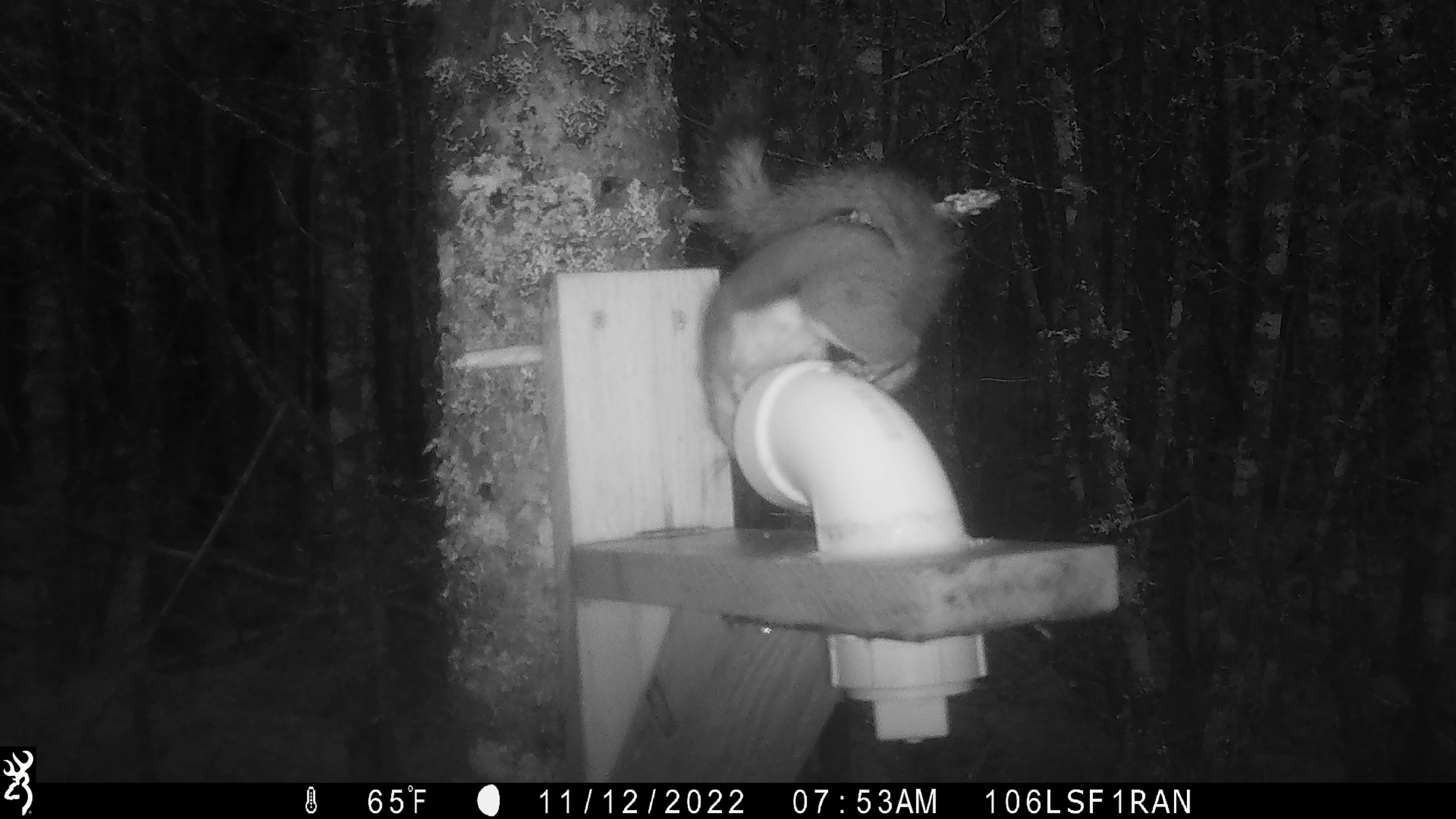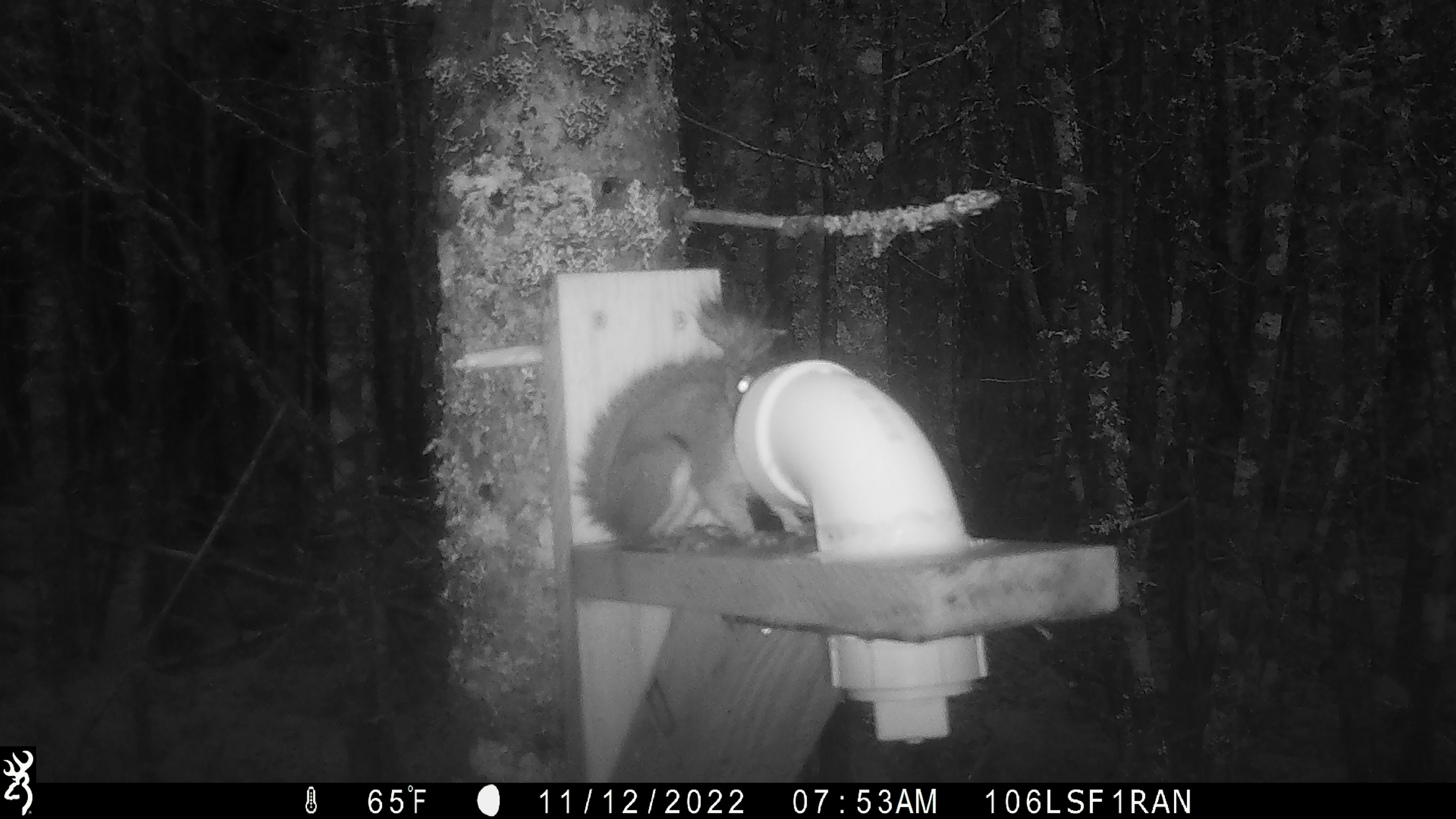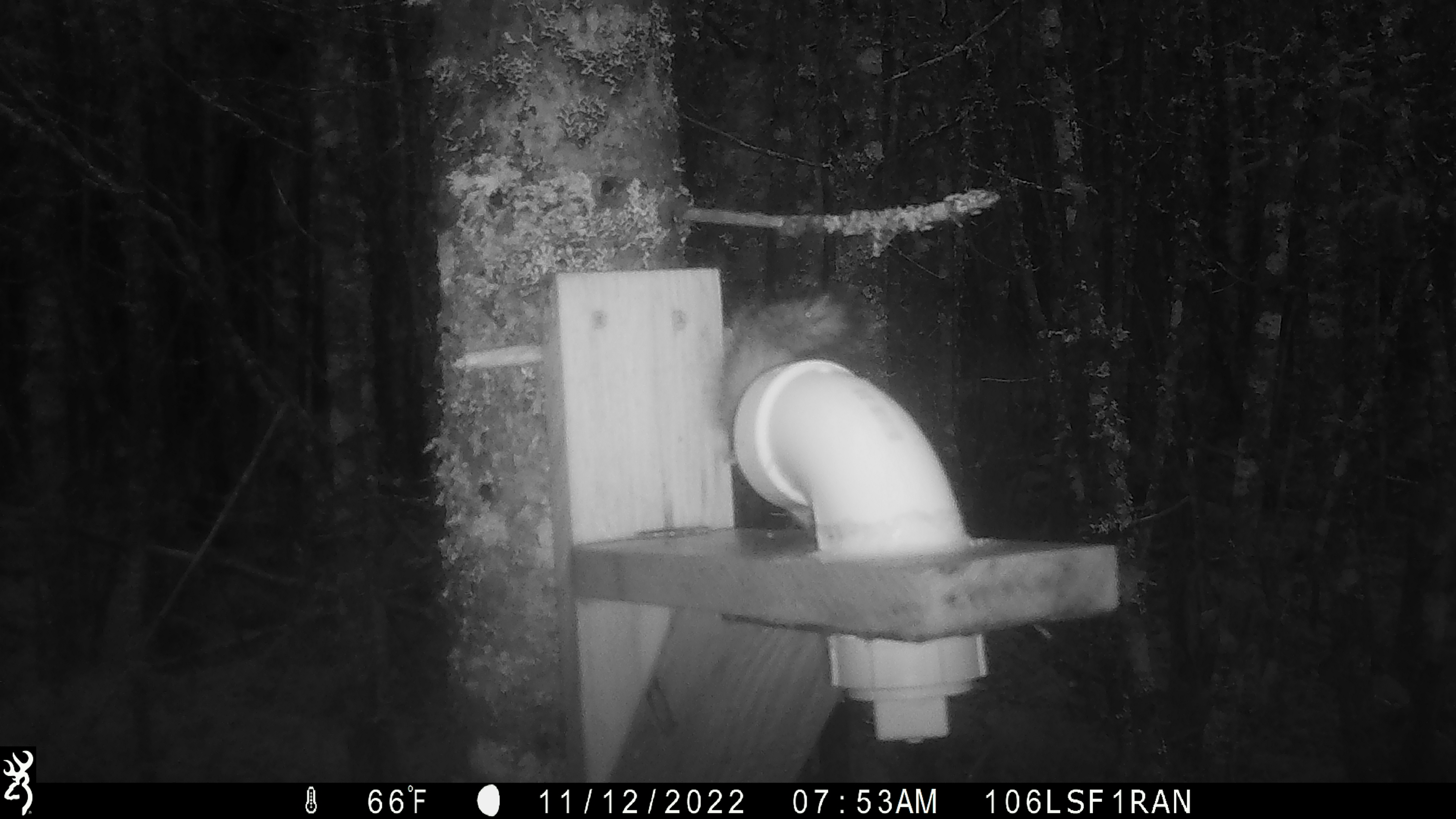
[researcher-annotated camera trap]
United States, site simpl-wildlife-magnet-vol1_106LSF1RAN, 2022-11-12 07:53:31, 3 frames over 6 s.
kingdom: Animalia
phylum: Chordata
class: Mammalia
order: Rodentia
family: Sciuridae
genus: Tamiasciurus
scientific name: Tamiasciurus hudsonicus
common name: red squirrel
Red squirrel (Tamiasciurus hudsonicus).